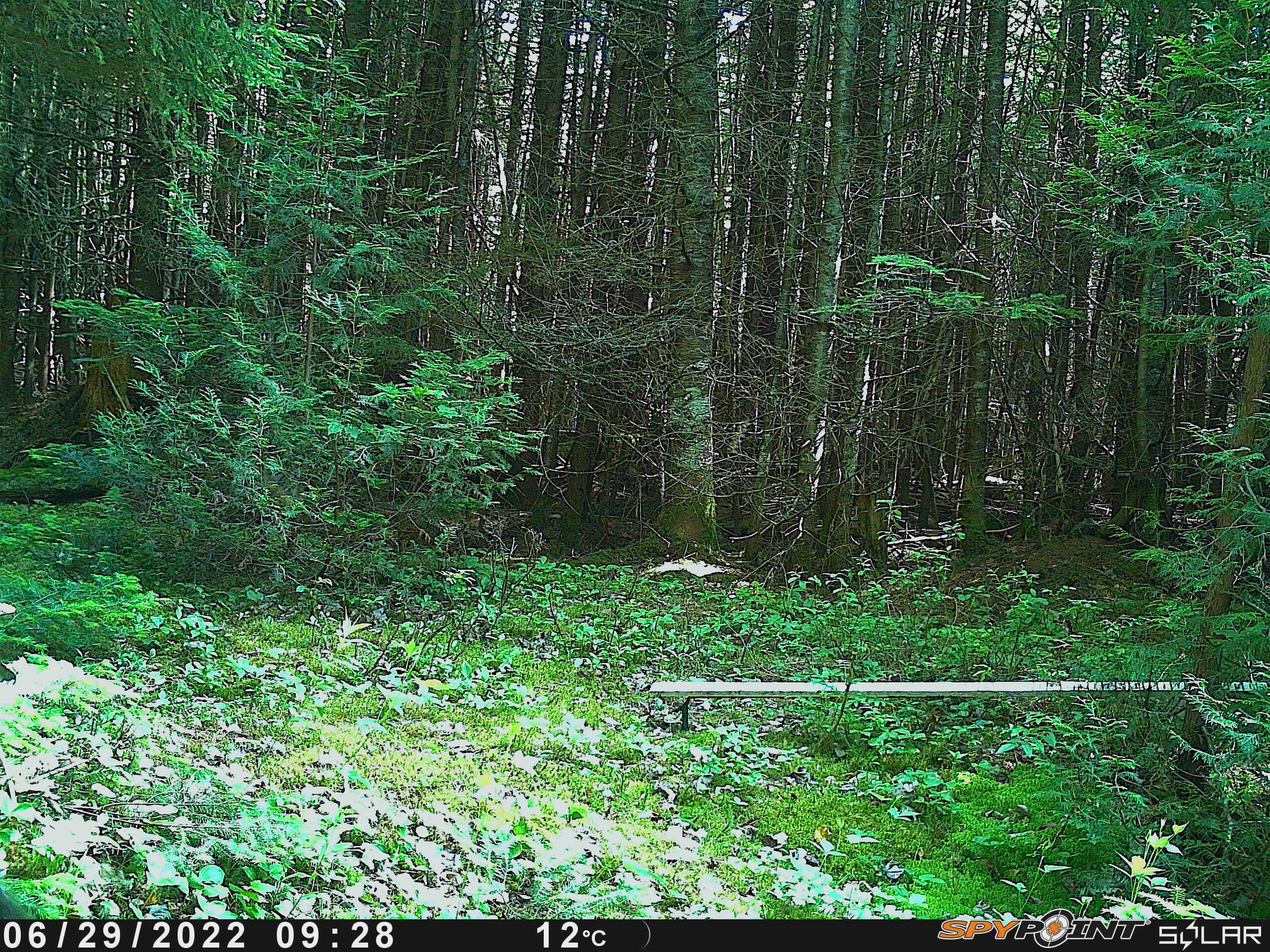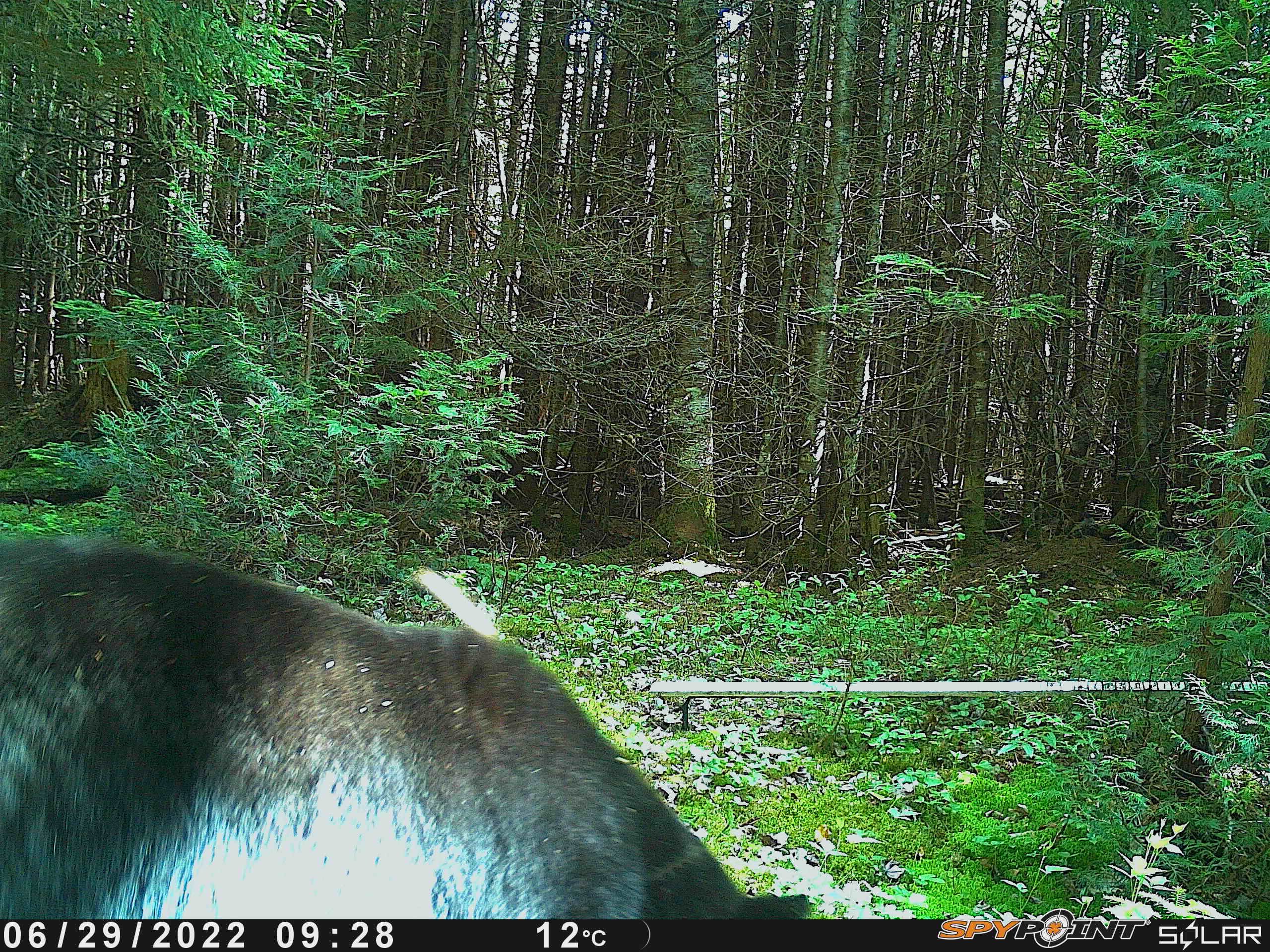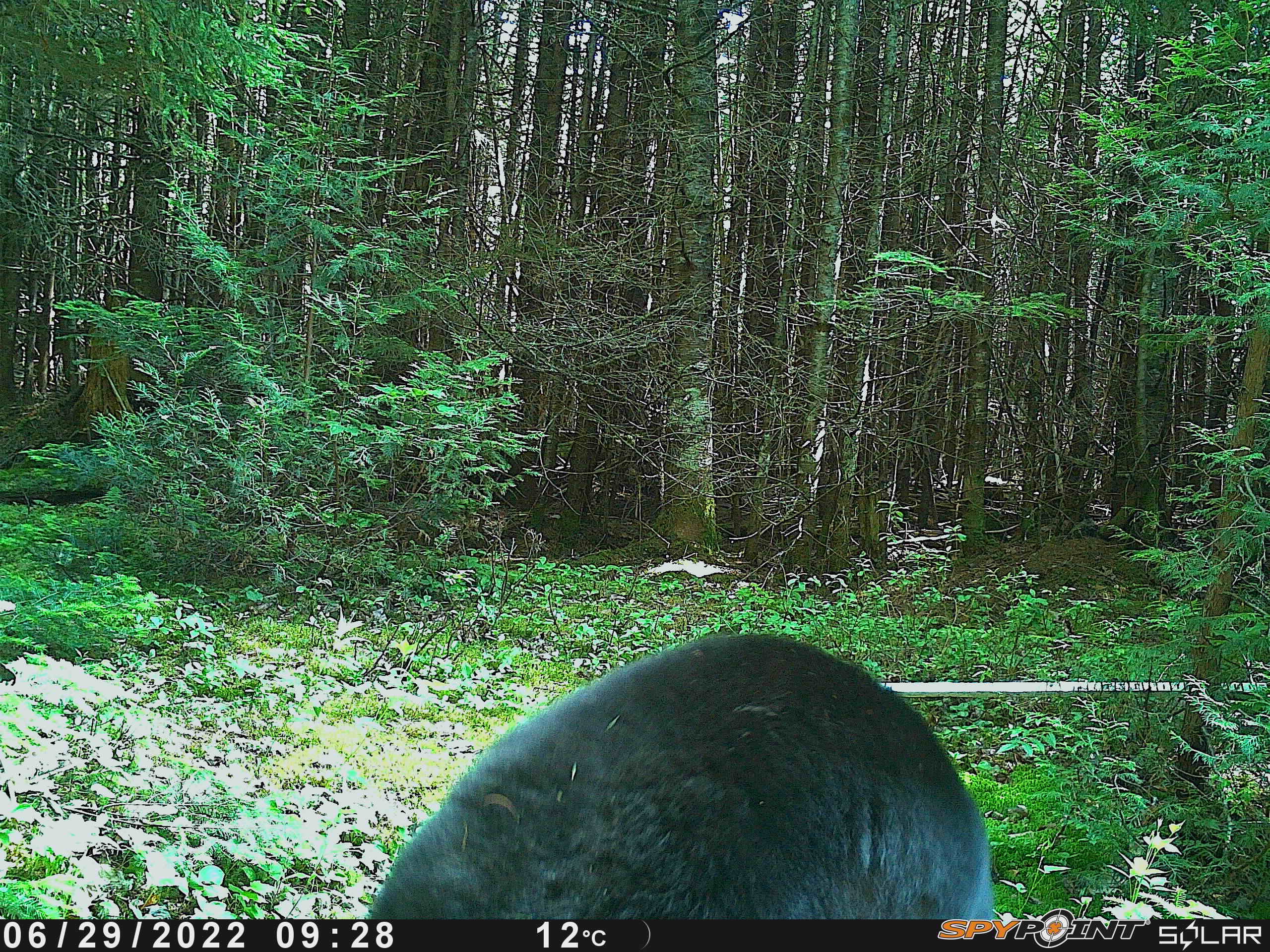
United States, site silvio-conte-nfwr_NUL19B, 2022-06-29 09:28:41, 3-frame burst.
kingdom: Animalia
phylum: Chordata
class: Mammalia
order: Carnivora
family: Ursidae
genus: Ursus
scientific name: Ursus americanus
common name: black bear